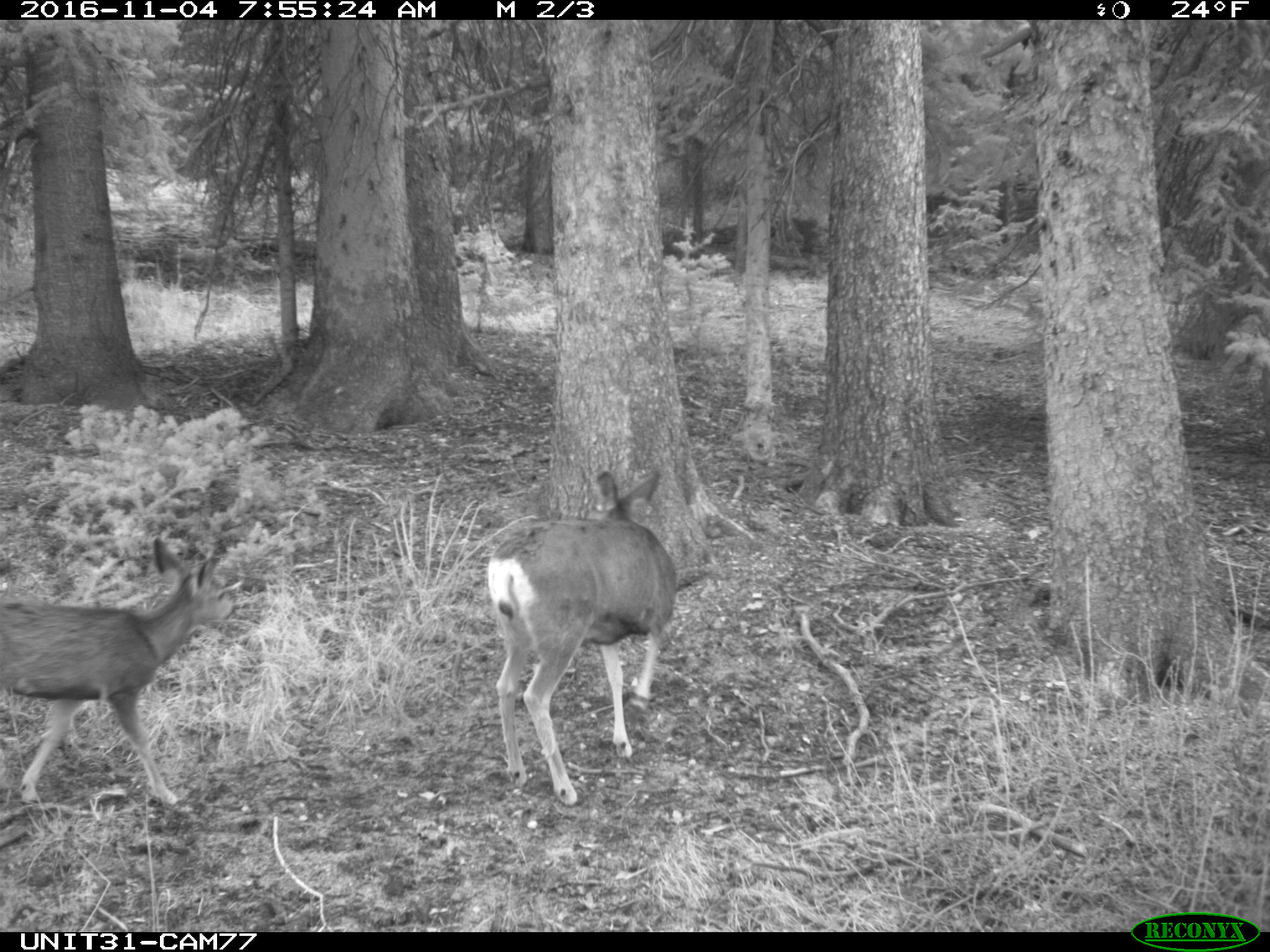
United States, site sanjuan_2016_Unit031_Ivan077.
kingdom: Animalia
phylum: Chordata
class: Mammalia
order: Artiodactyla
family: Cervidae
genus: Odocoileus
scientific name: Odocoileus hemionus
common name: mule deer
Odocoileus hemionus (mule deer).